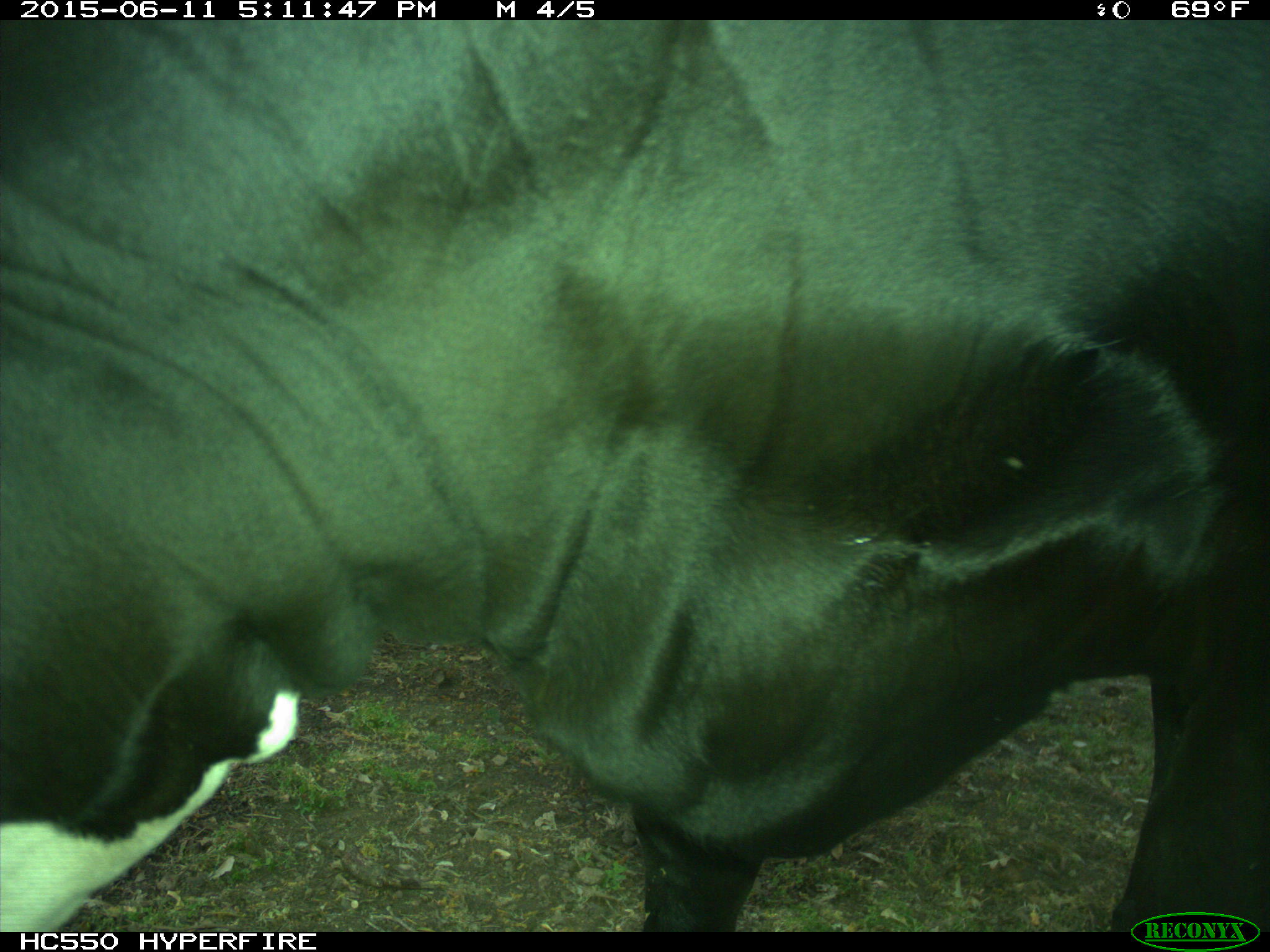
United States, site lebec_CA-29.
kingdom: Animalia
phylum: Chordata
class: Mammalia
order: Artiodactyla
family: Bovidae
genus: Bos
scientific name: Bos taurus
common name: domestic cow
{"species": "Bos taurus (domestic cow)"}